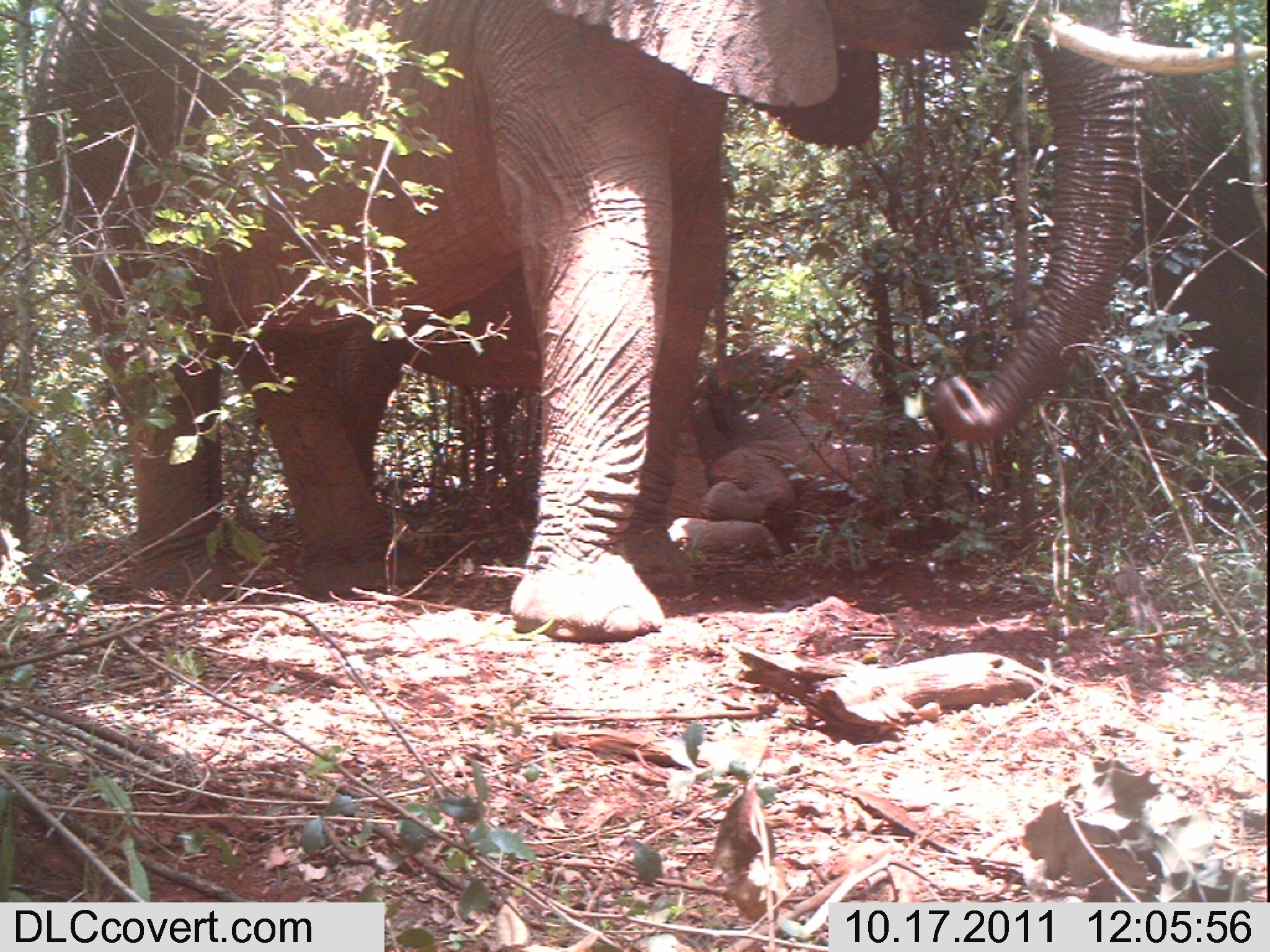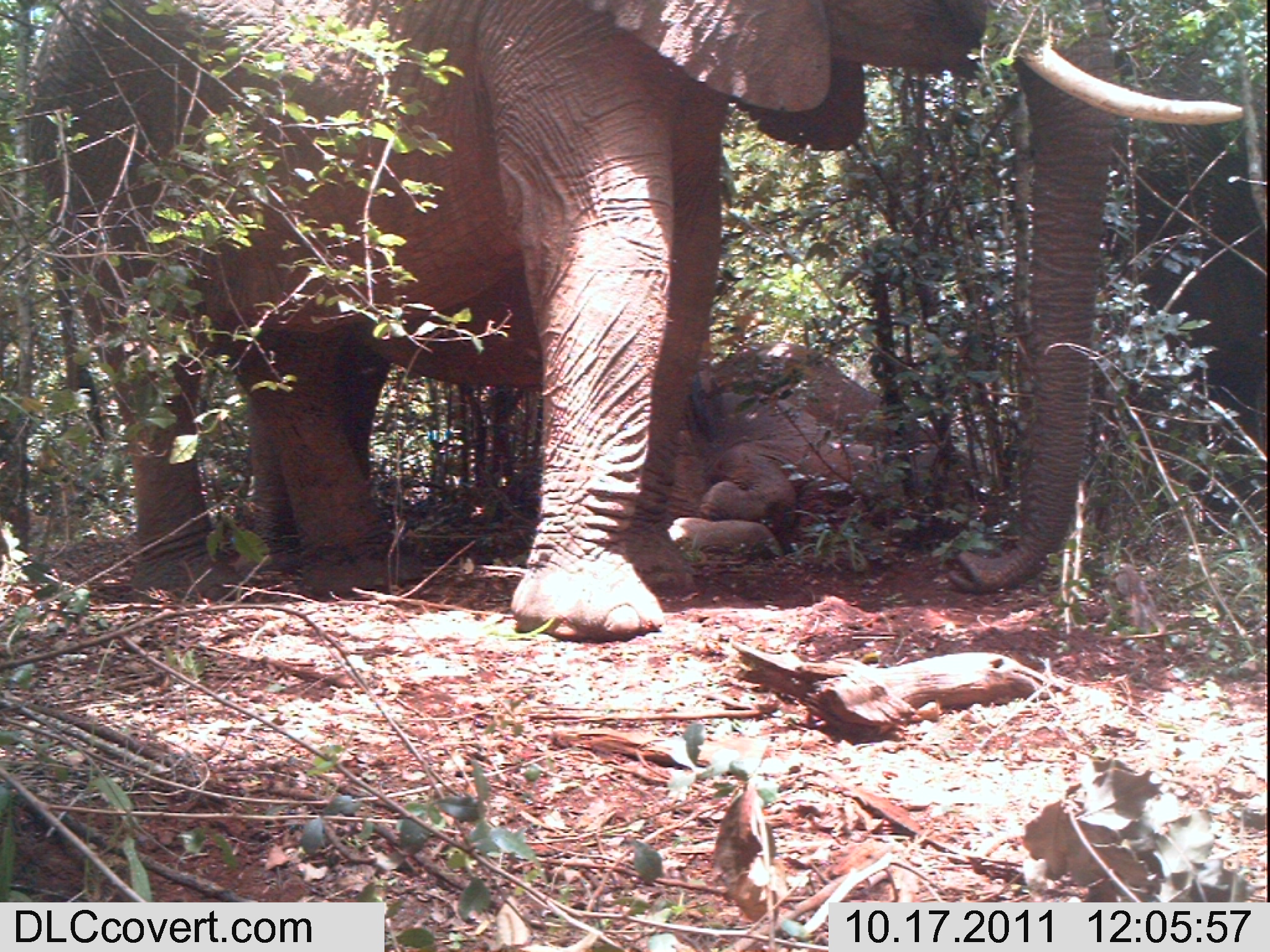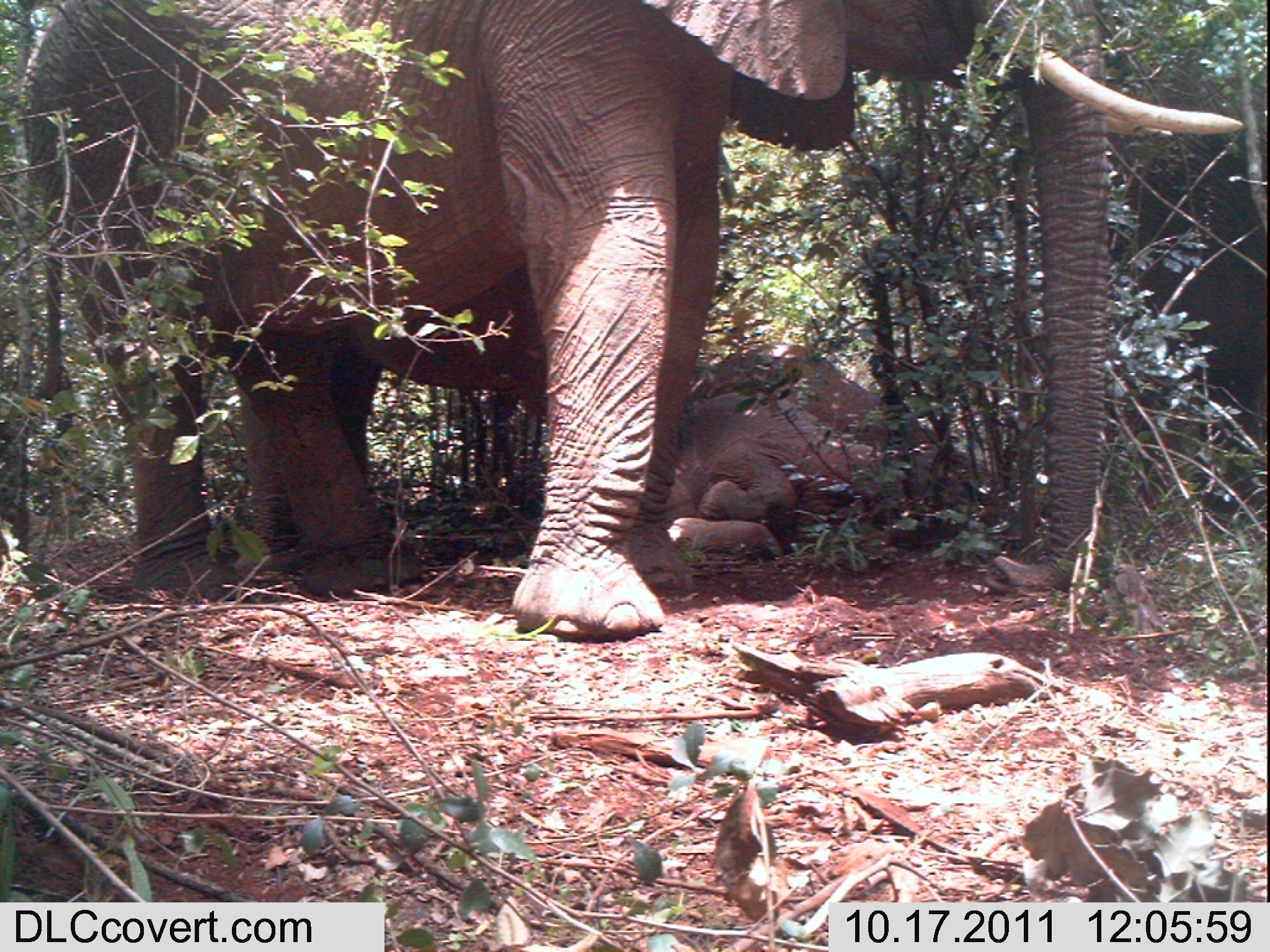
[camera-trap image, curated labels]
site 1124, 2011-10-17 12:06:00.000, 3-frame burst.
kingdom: Animalia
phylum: Chordata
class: Mammalia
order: Proboscidea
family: Elephantidae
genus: Loxodonta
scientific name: Loxodonta africana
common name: african bush elephant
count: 3